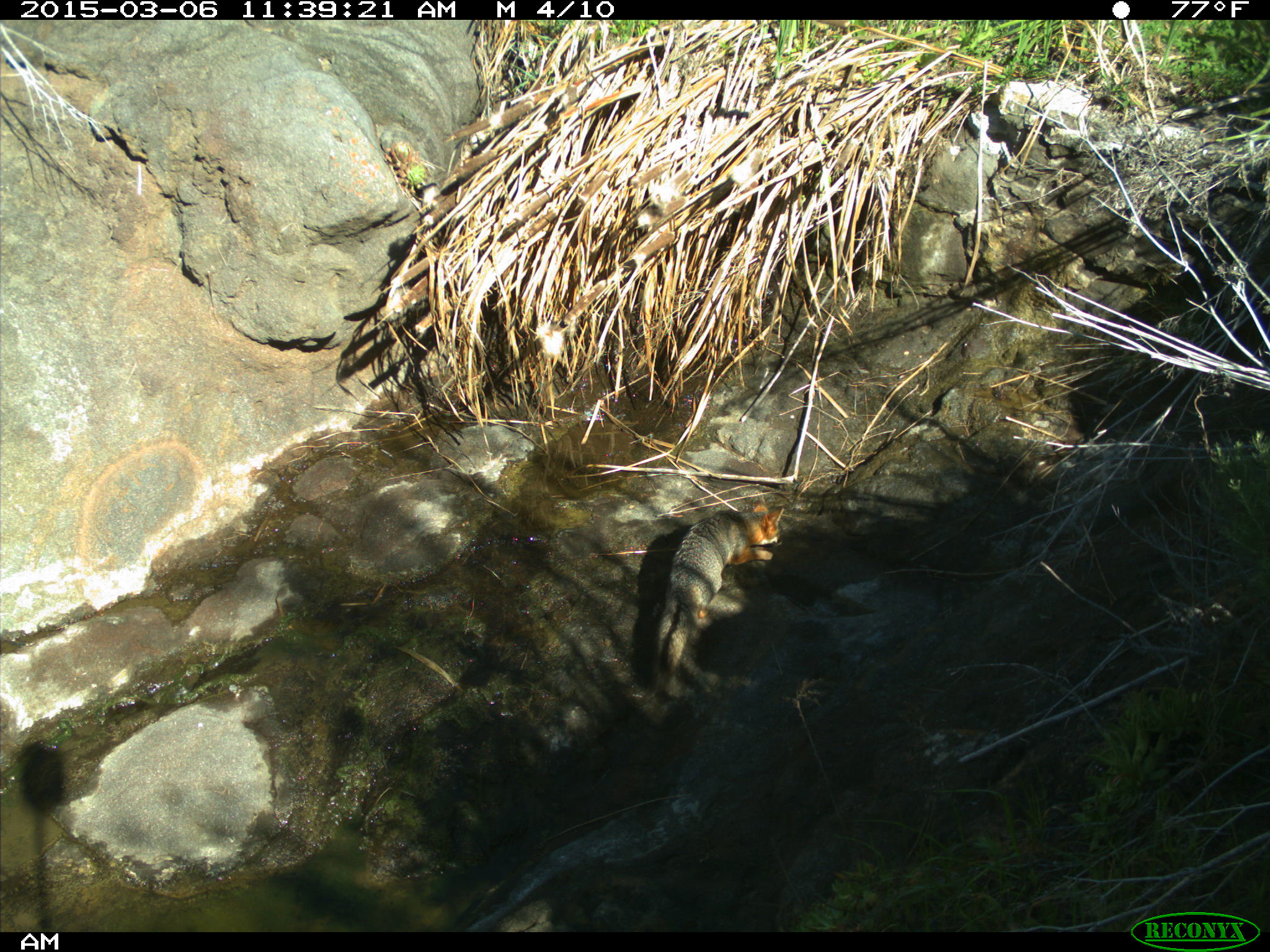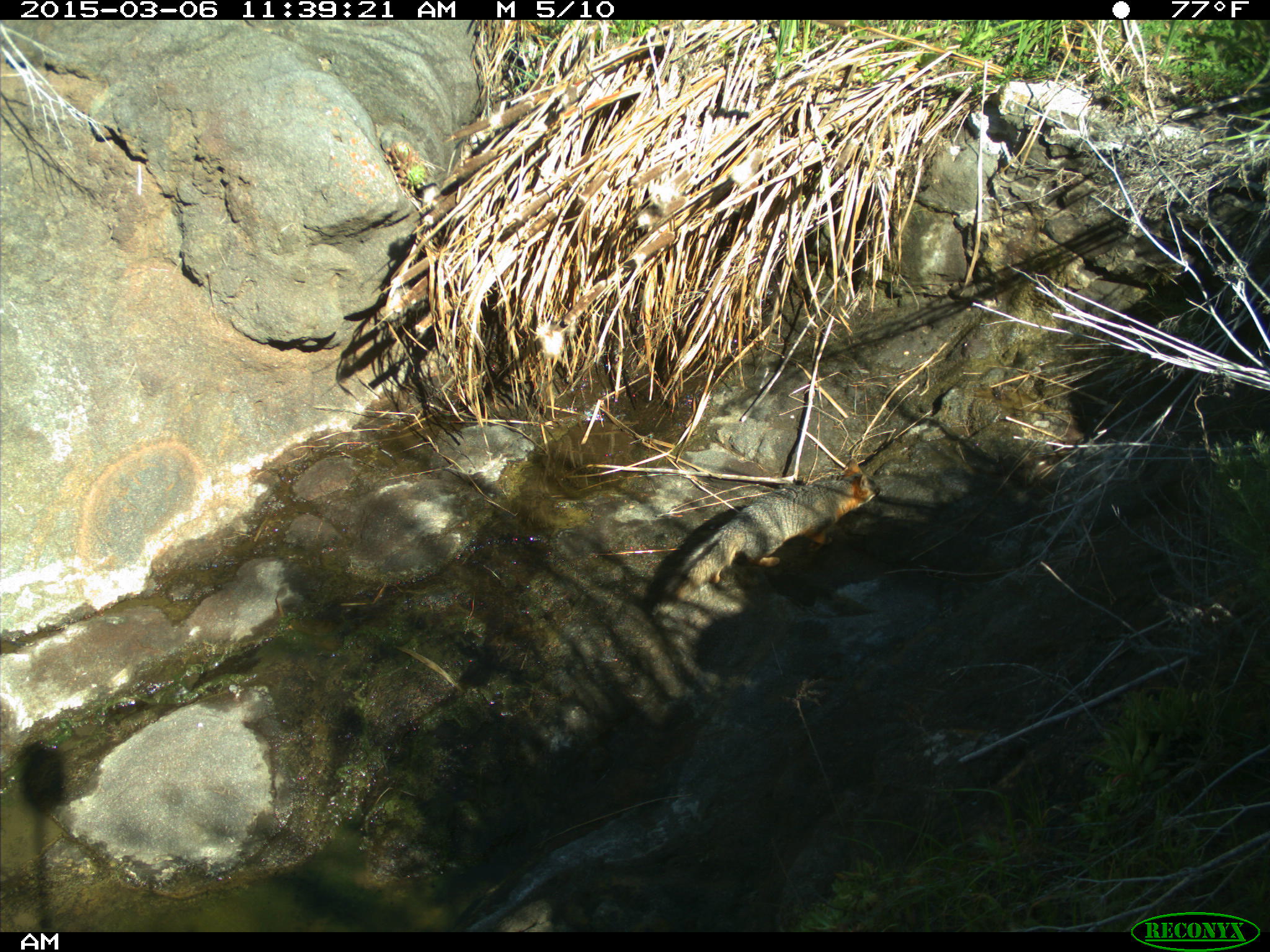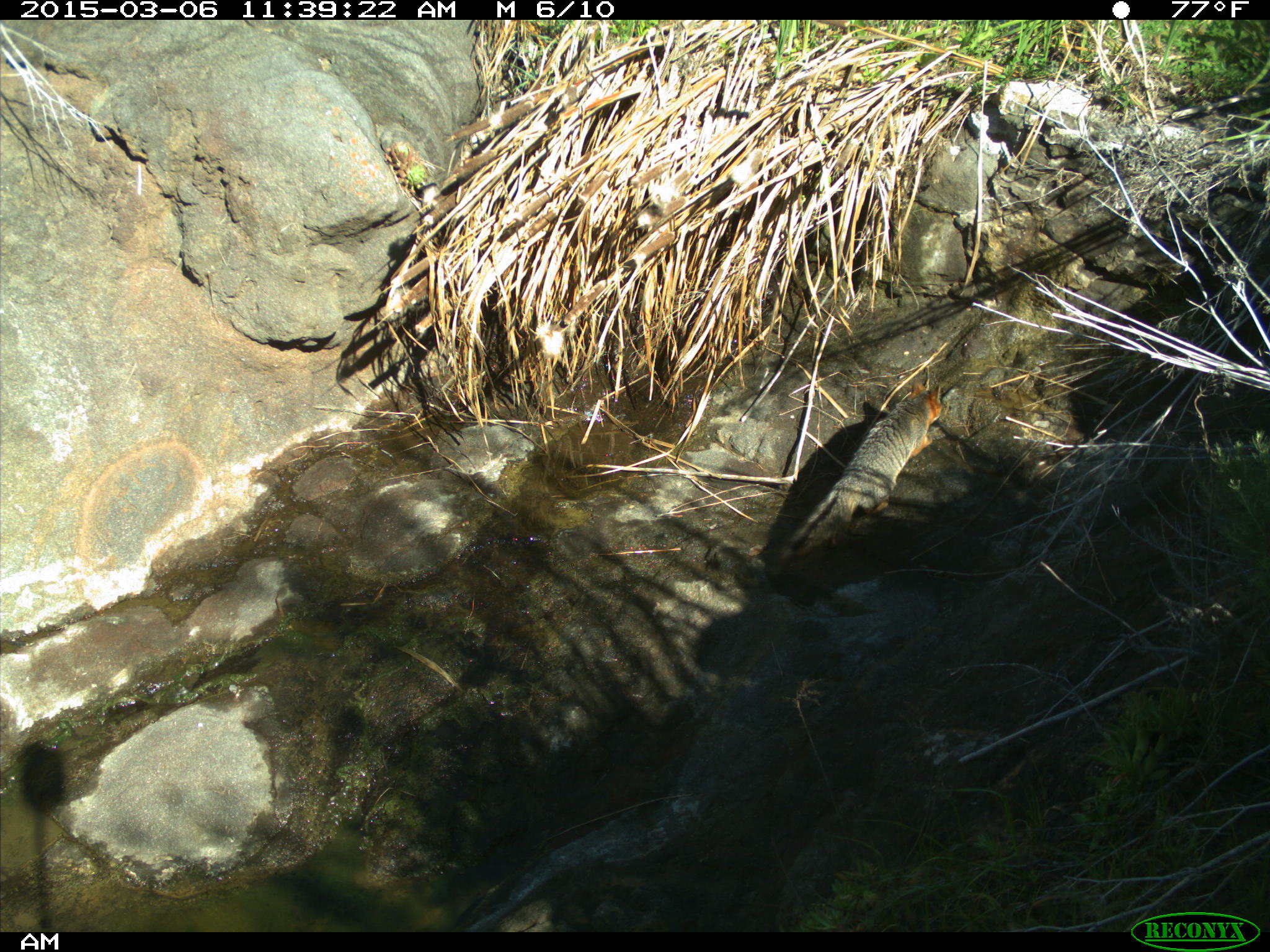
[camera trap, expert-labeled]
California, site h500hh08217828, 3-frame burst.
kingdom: Animalia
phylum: Chordata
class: Mammalia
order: Carnivora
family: Canidae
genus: Urocyon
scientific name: Urocyon littoralis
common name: island fox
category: fox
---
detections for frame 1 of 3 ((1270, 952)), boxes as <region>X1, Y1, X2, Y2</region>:
fox: <region>649, 497, 783, 695</region>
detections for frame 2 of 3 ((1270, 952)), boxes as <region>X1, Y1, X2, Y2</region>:
fox: <region>662, 458, 881, 605</region>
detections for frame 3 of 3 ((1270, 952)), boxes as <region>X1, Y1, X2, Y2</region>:
fox: <region>775, 377, 943, 564</region>